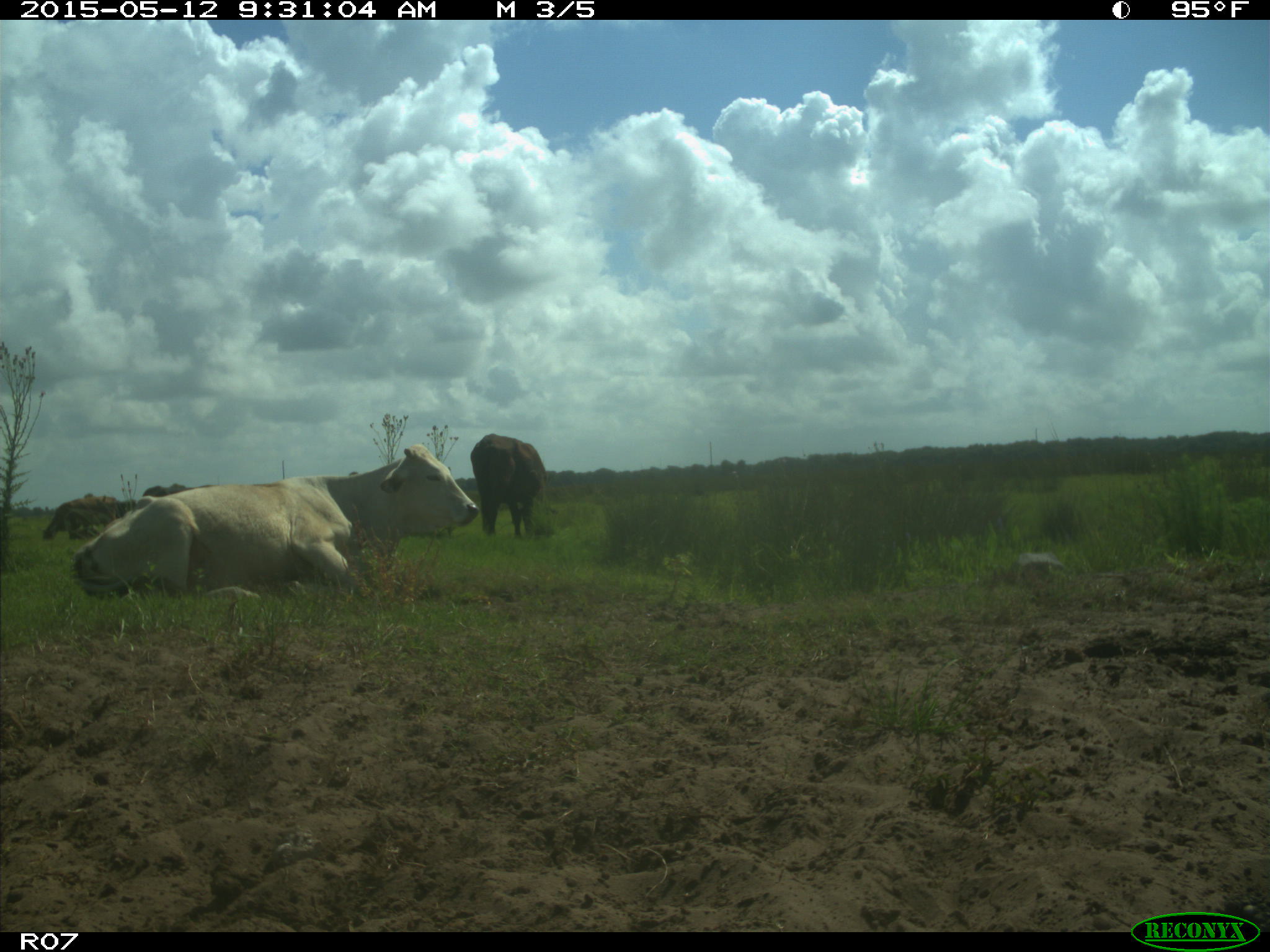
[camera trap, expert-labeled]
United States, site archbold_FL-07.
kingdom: Animalia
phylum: Chordata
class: Mammalia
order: Artiodactyla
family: Bovidae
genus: Bos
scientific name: Bos taurus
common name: domestic cow